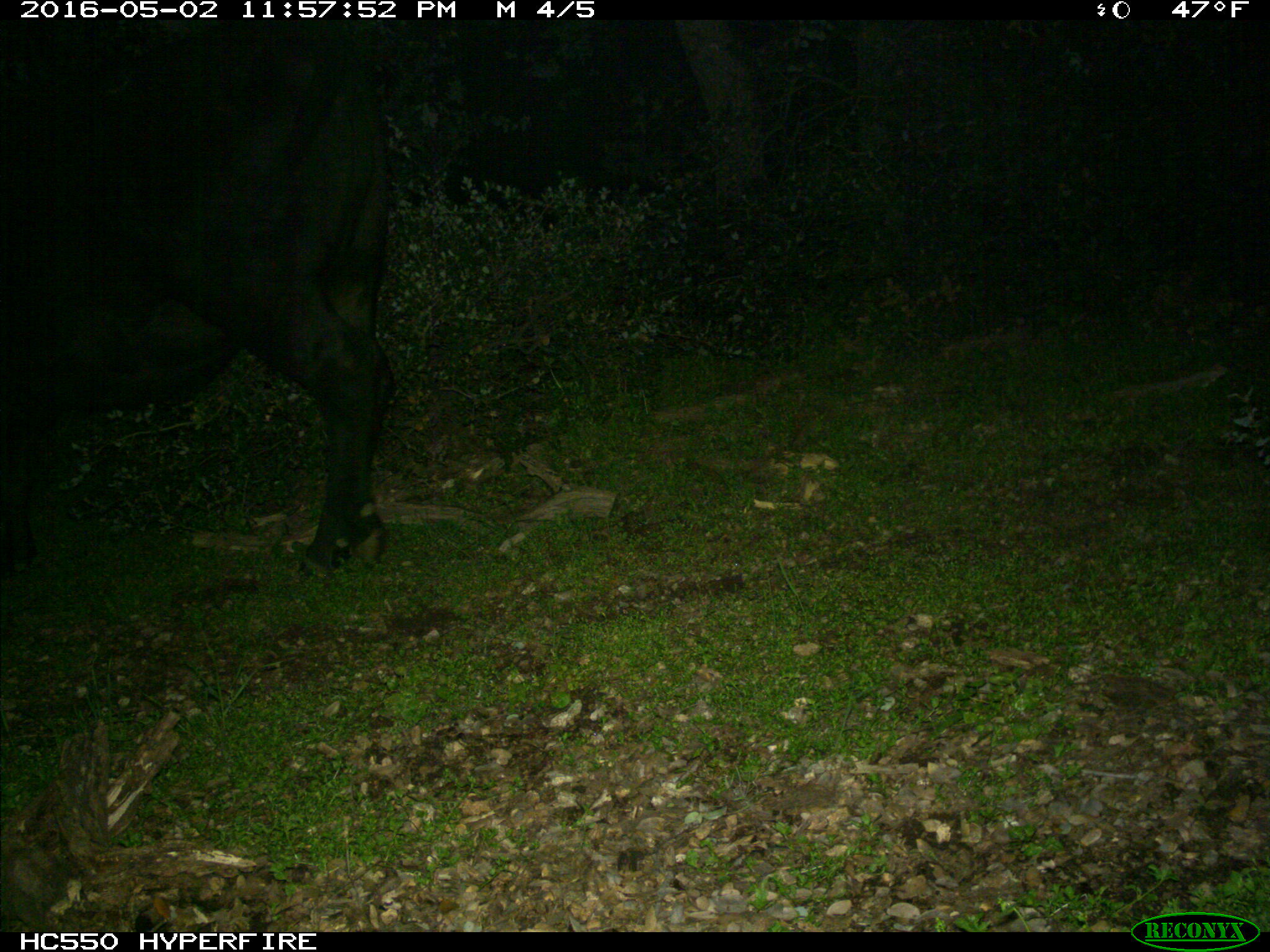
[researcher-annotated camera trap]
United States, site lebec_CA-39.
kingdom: Animalia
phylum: Chordata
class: Mammalia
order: Artiodactyla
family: Bovidae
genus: Bos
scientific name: Bos taurus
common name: domestic cow